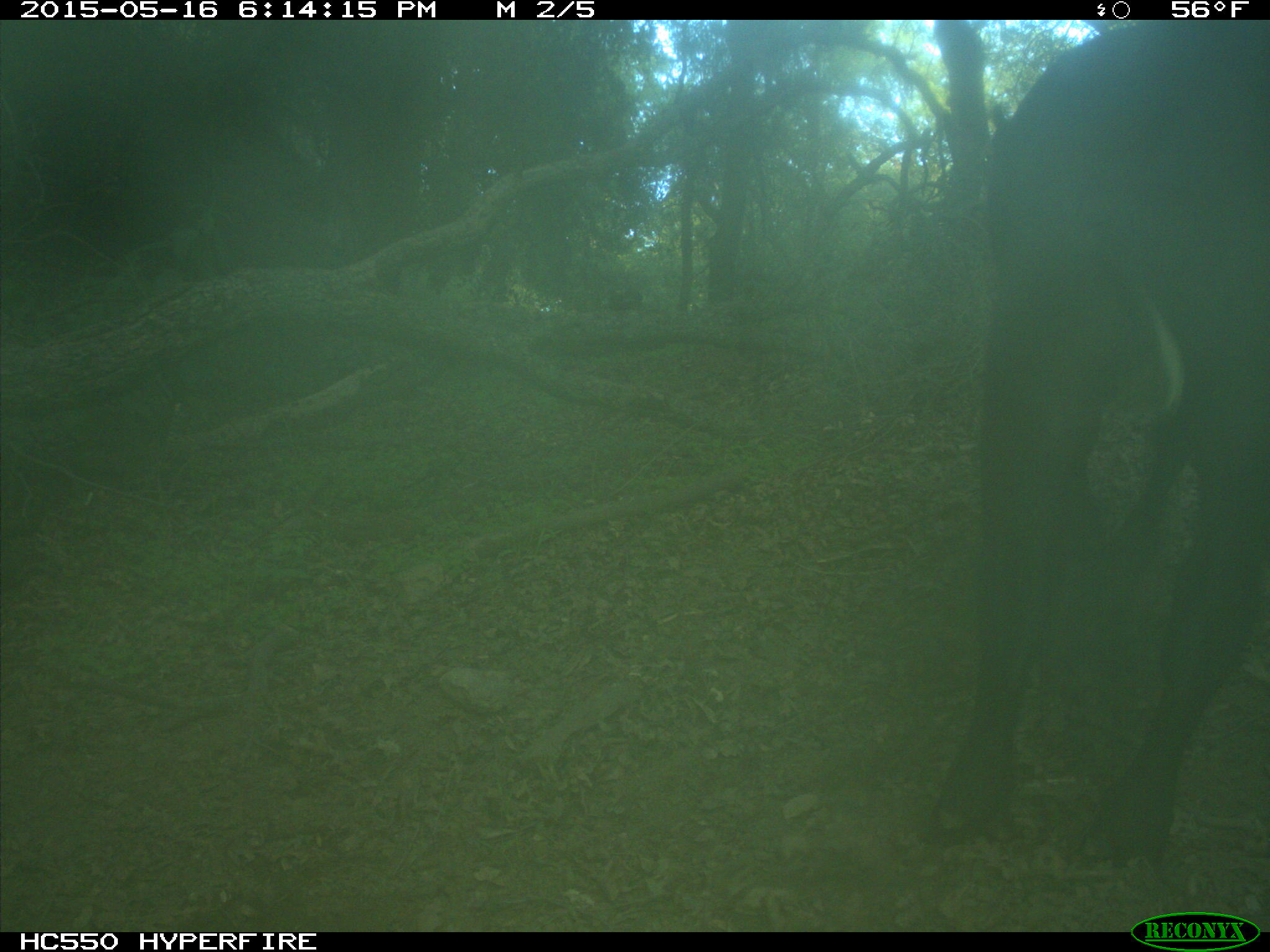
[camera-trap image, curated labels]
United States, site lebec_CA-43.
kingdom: Animalia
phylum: Chordata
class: Mammalia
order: Artiodactyla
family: Bovidae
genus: Bos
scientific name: Bos taurus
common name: domestic cow